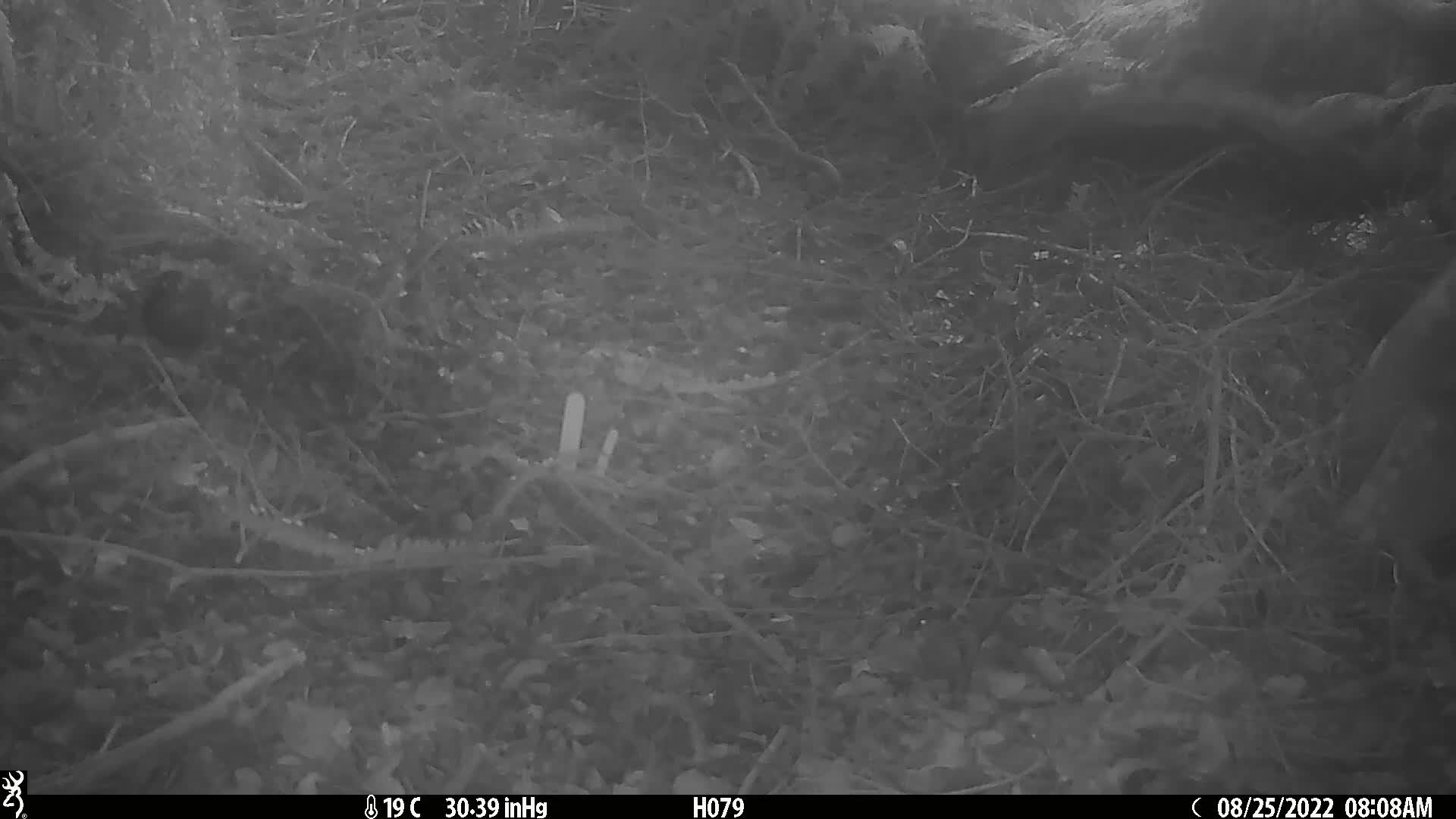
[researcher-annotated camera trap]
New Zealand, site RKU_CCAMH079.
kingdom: Animalia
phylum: Chordata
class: Aves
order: Passeriformes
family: Turdidae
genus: Turdus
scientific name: Turdus merula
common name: eurasian blackbird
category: blackbird